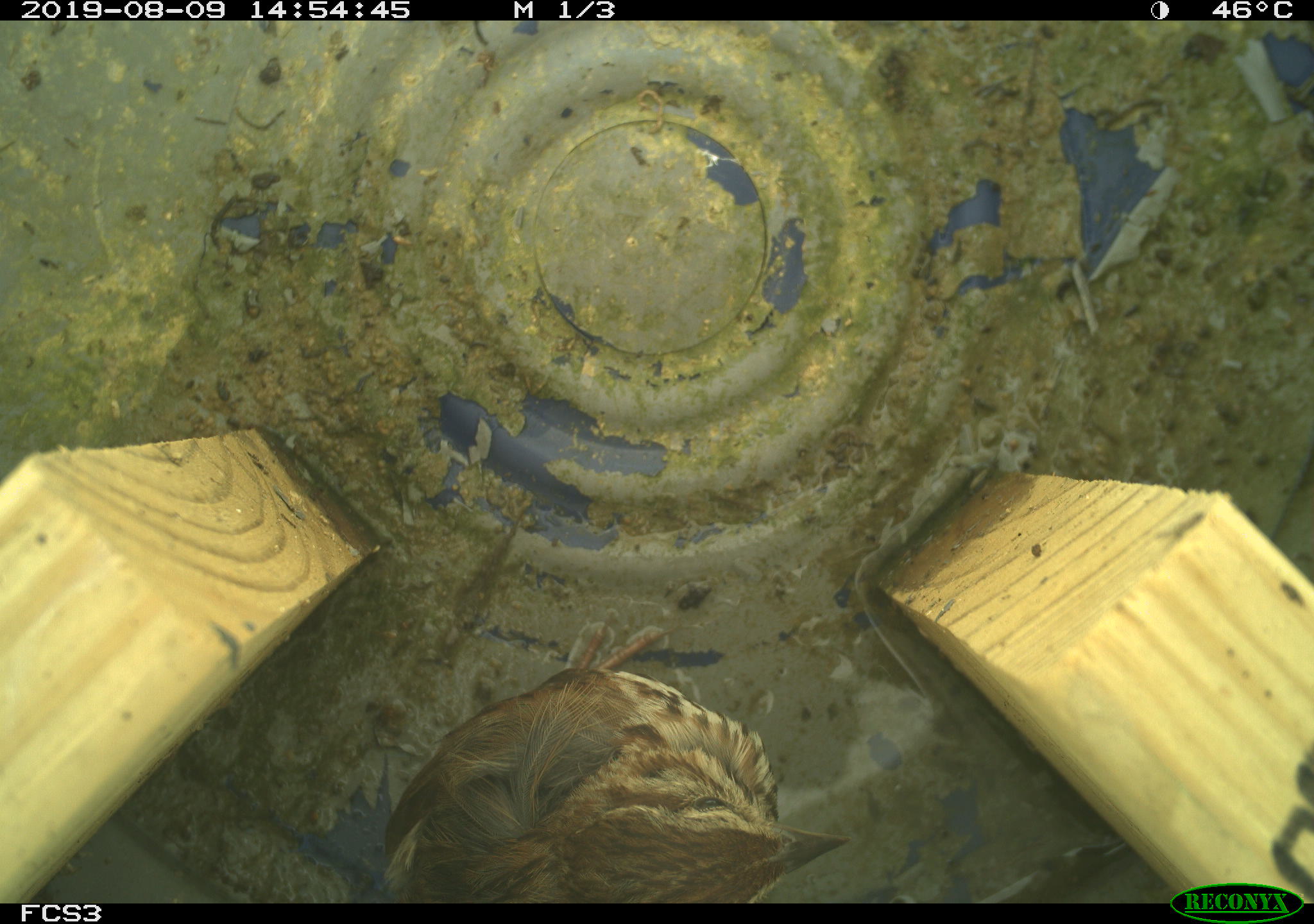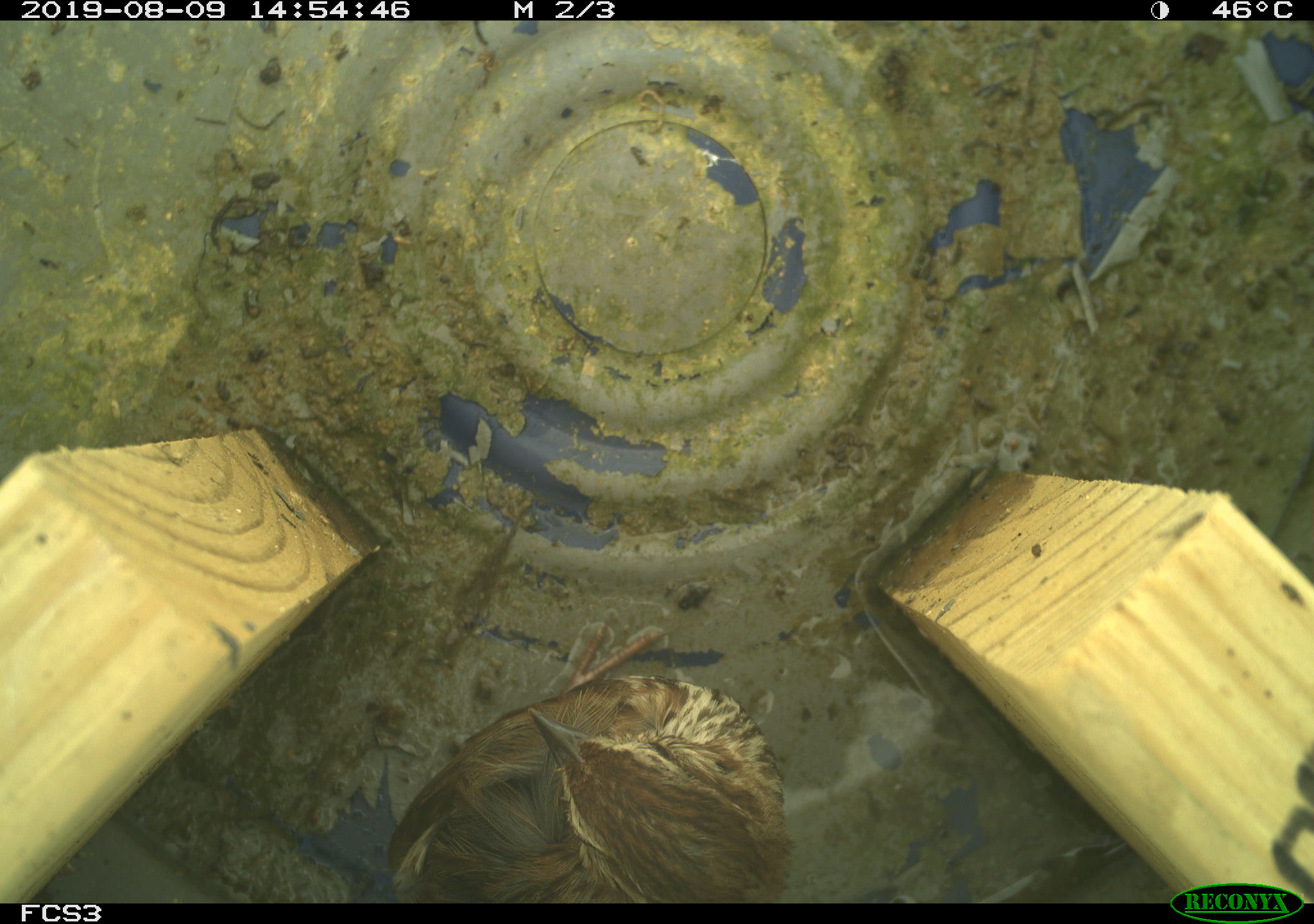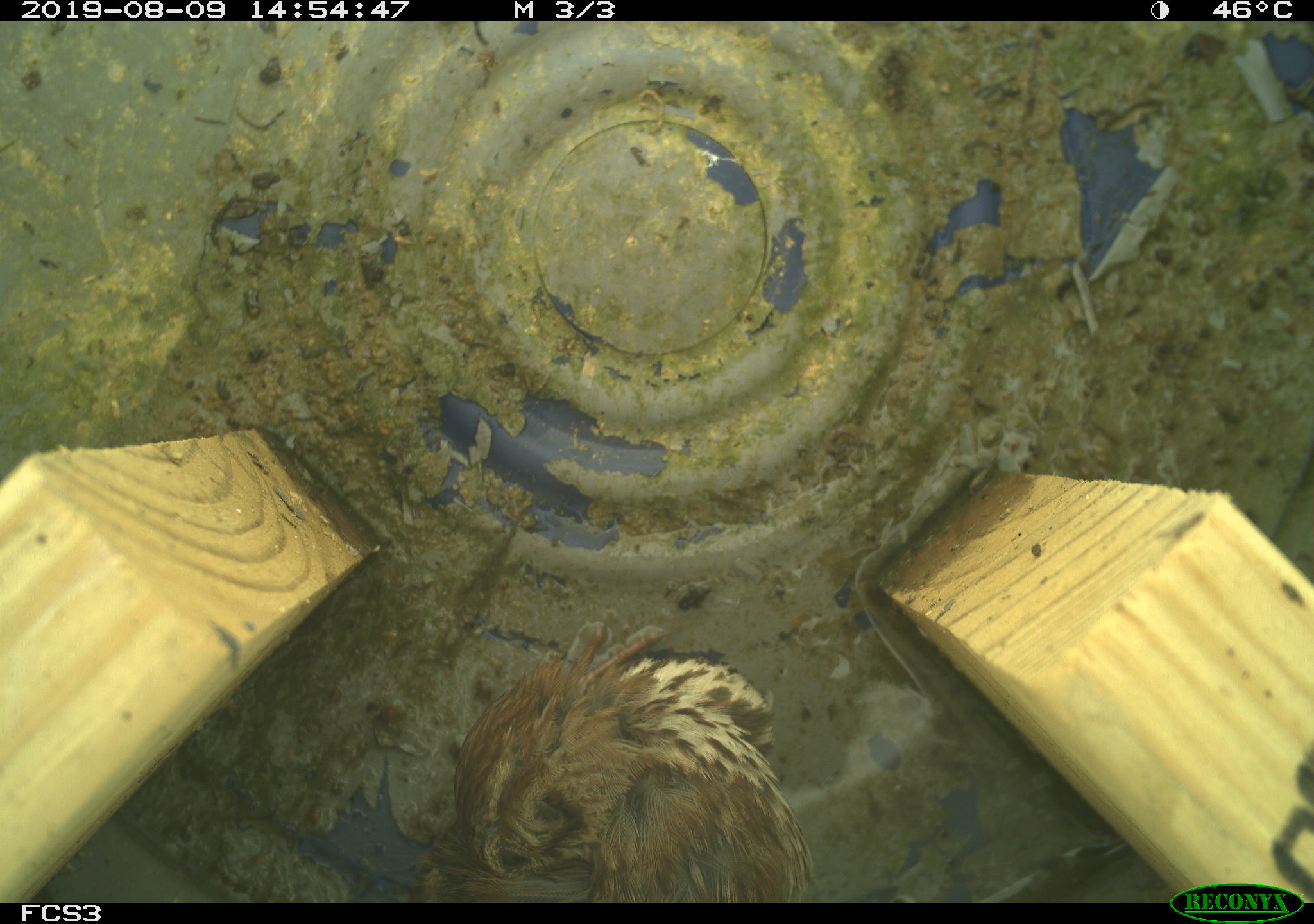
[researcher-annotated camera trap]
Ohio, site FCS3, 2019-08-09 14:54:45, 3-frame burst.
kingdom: Animalia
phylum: Chordata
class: Aves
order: Passeriformes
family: Passerellidae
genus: Melospiza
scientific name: Melospiza melodia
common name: song sparrow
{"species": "song sparrow (Melospiza melodia)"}